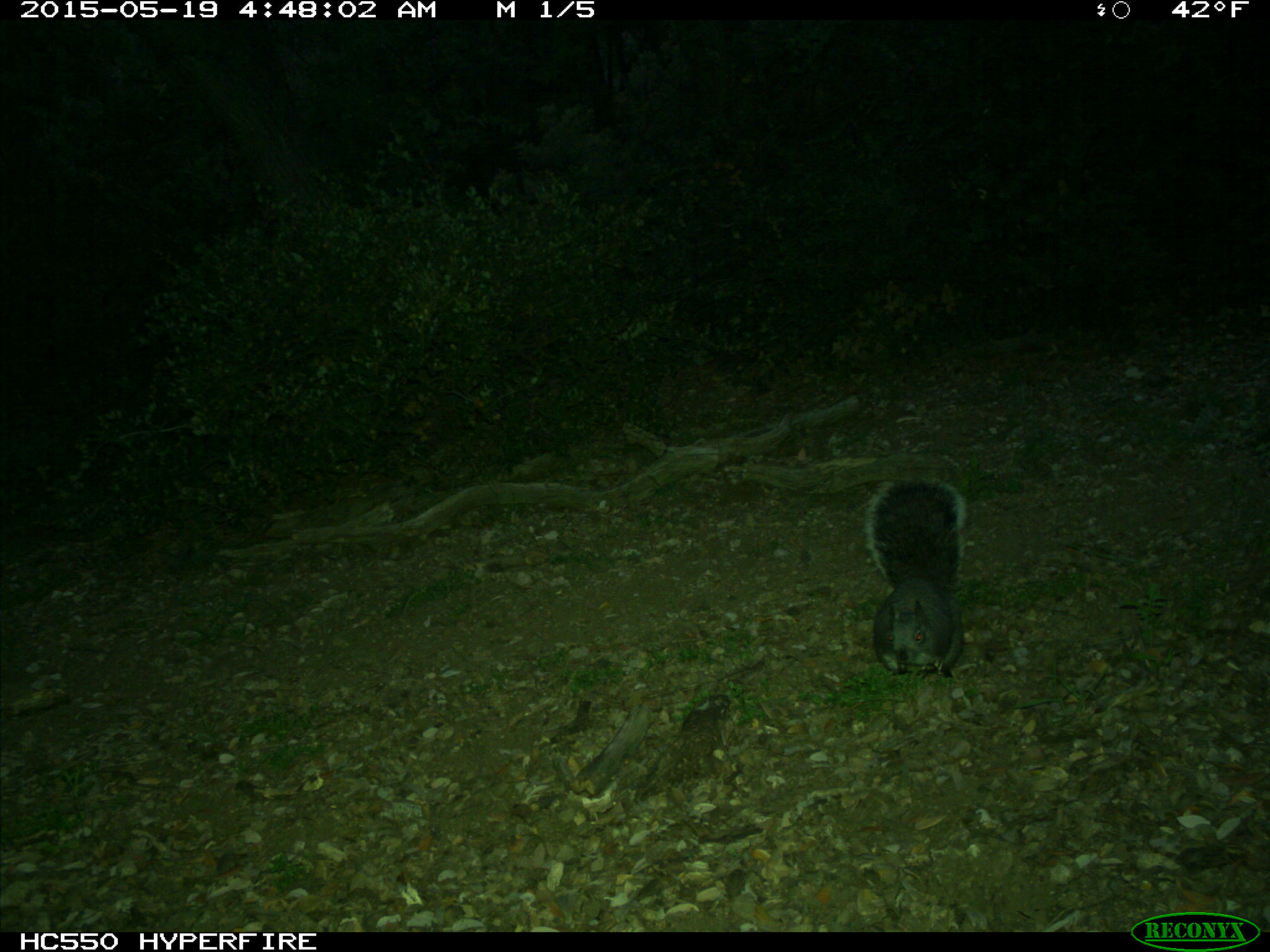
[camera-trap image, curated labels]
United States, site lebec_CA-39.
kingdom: Animalia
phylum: Chordata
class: Mammalia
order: Rodentia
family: Sciuridae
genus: Sciurus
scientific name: Sciurus carolinensis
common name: eastern gray squirrel